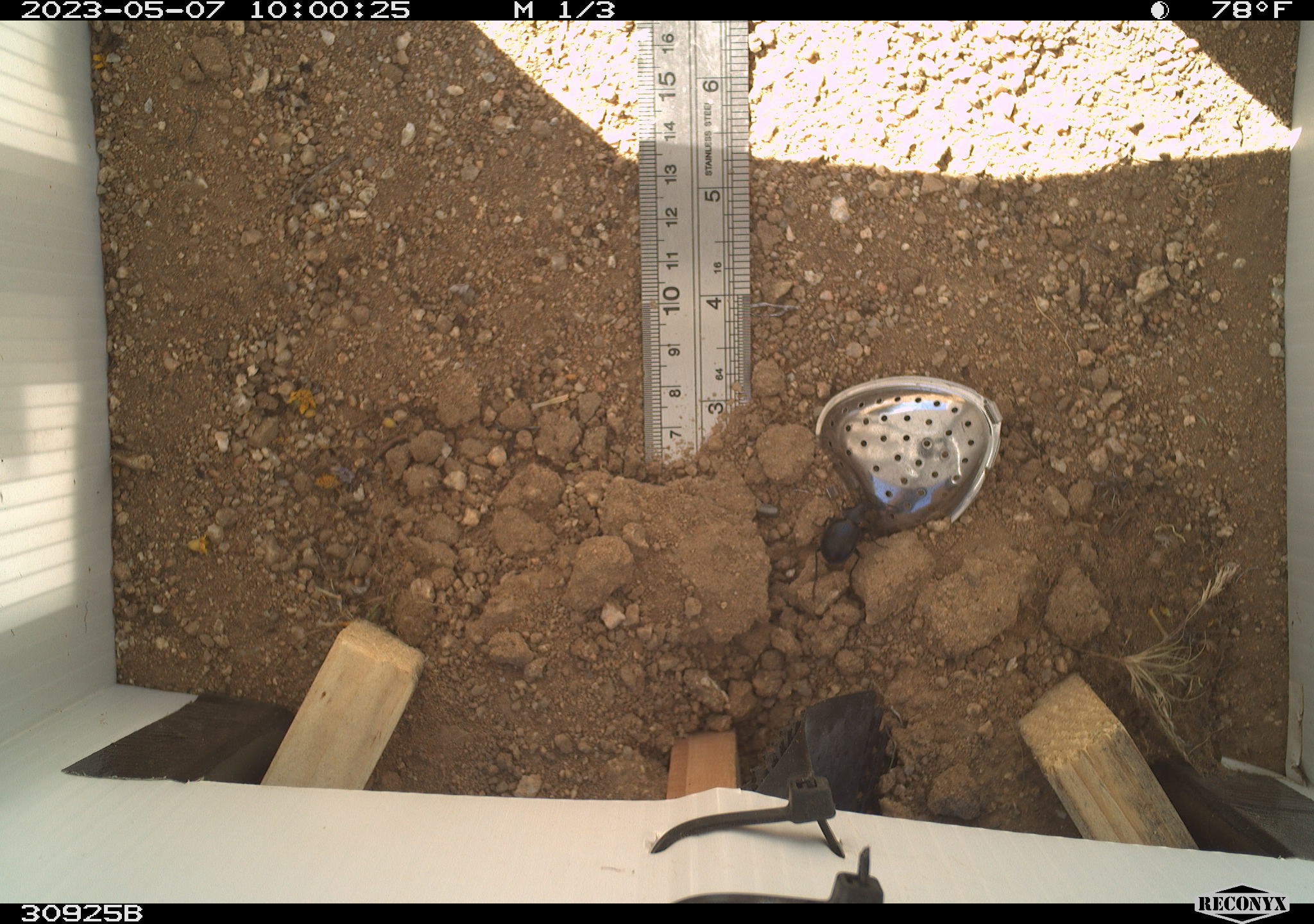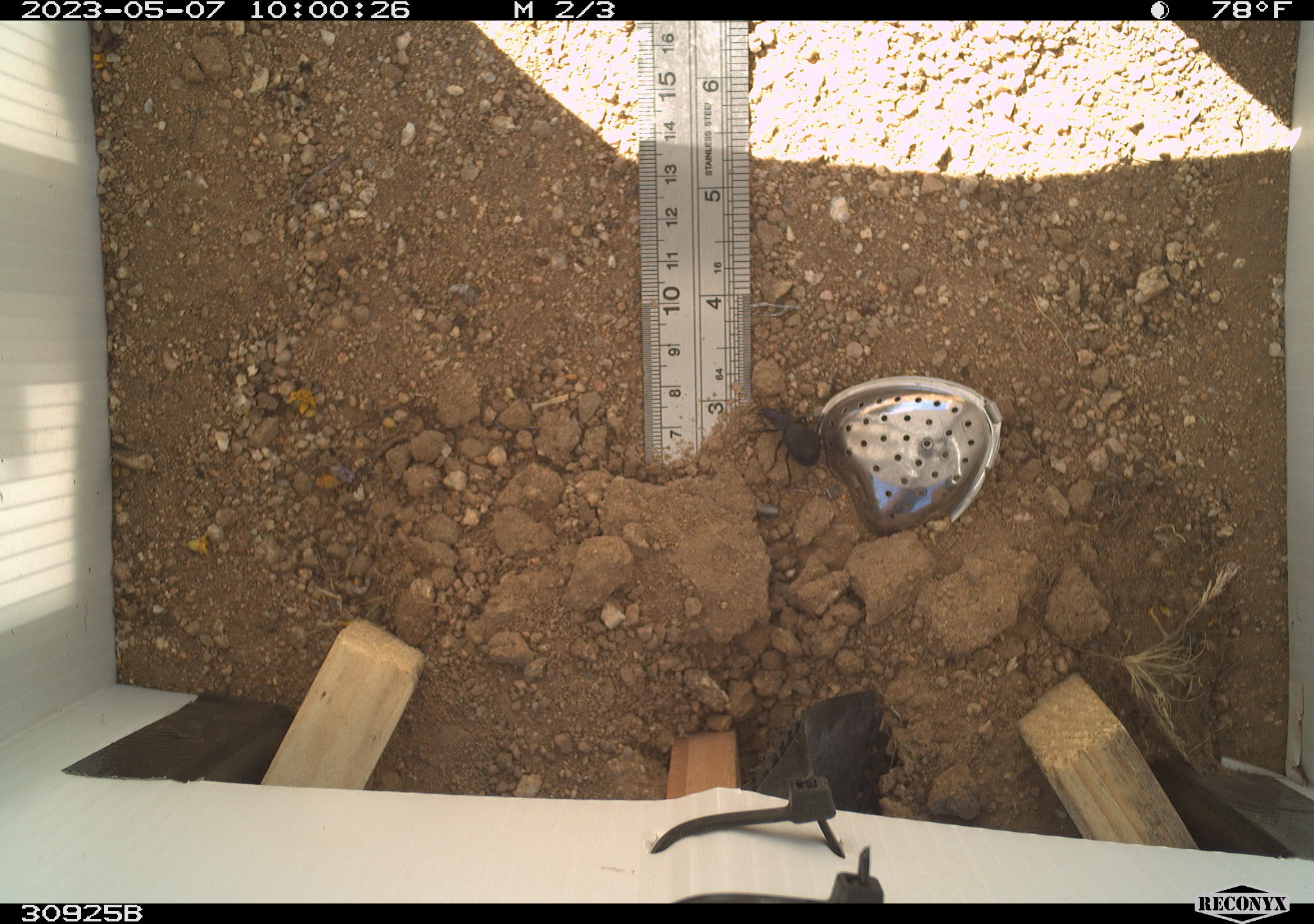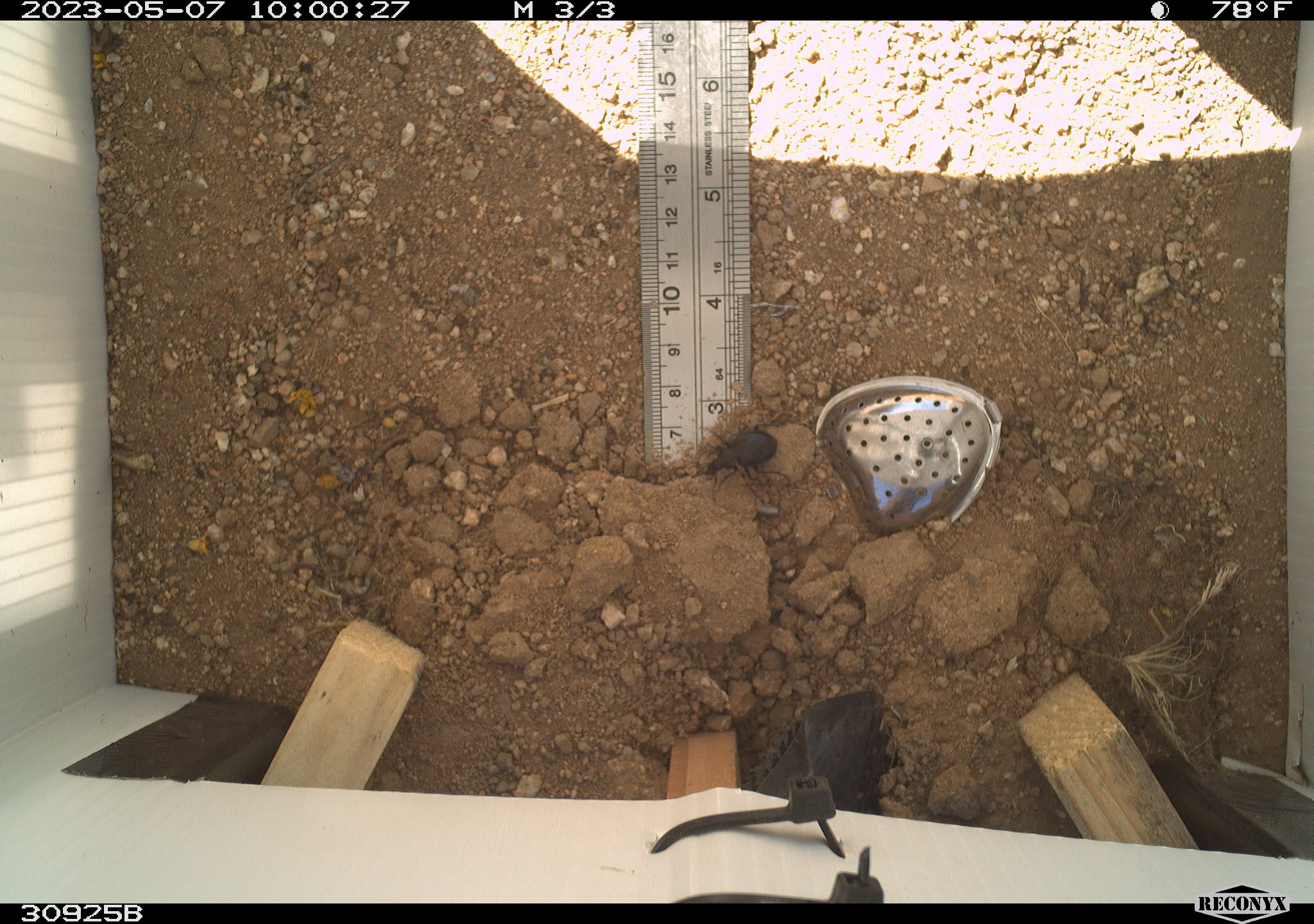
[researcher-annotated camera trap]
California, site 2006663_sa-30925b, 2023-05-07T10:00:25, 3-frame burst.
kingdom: Animalia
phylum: Arthropoda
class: Insecta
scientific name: Insecta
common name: insect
Insect (Insecta).